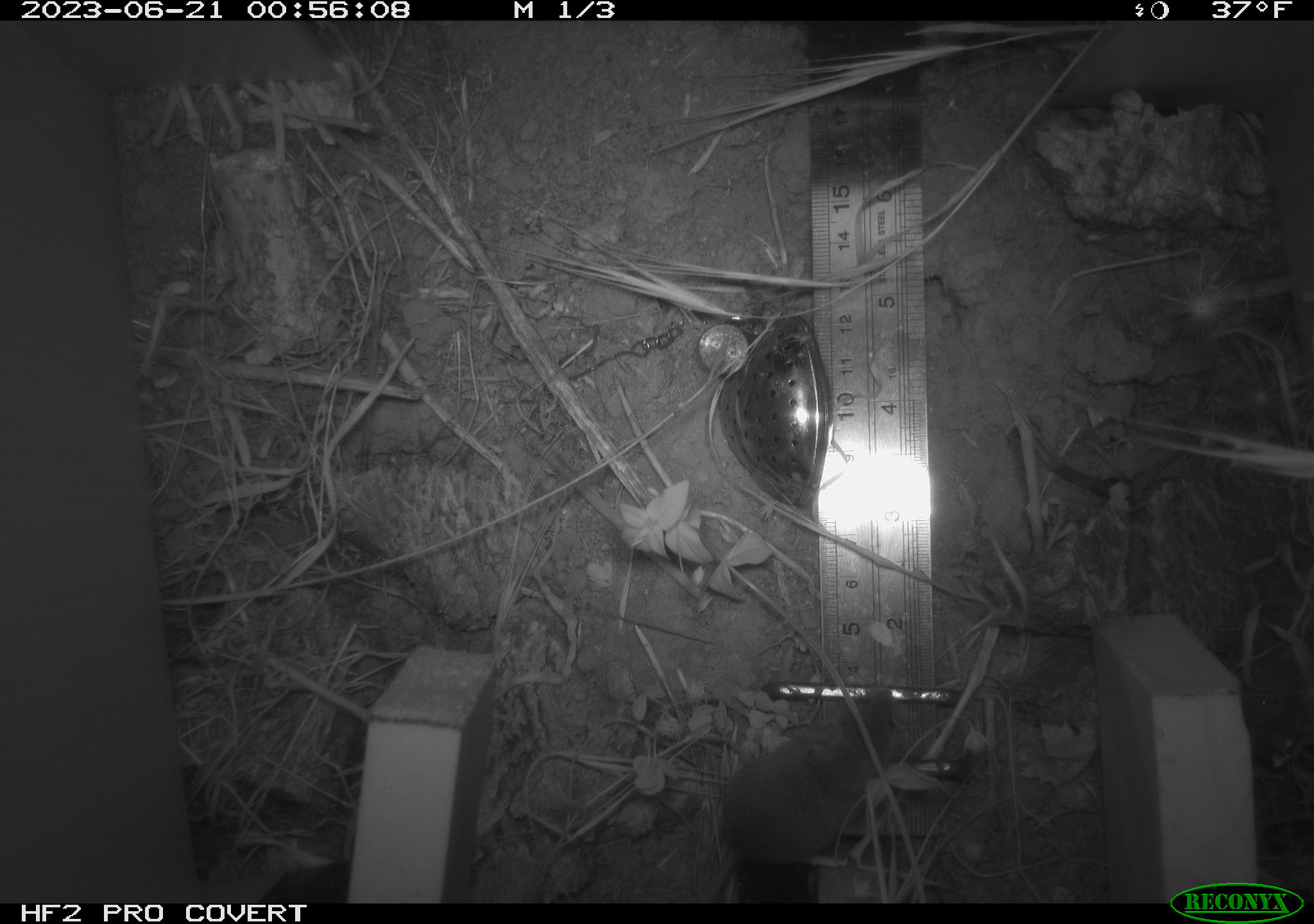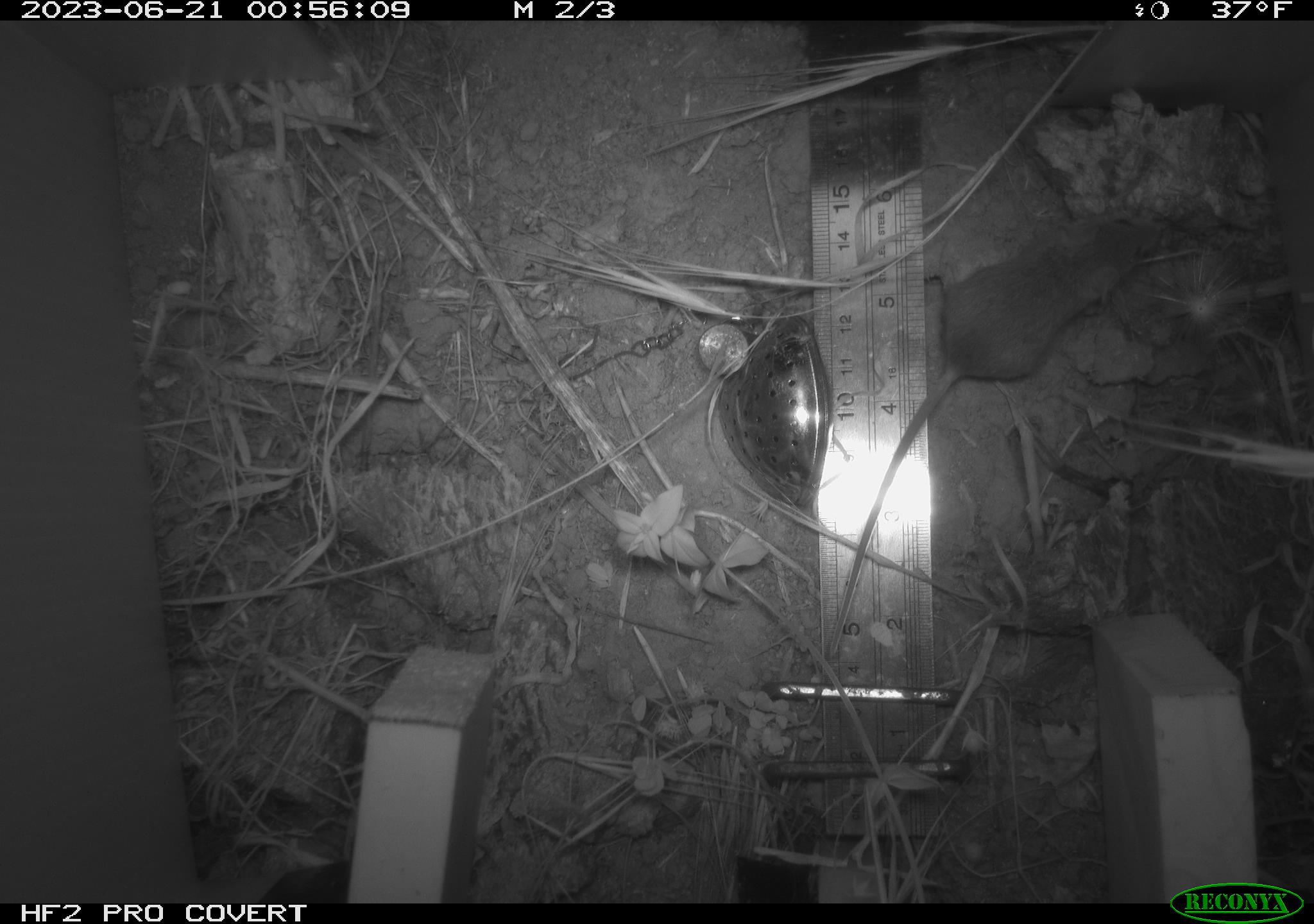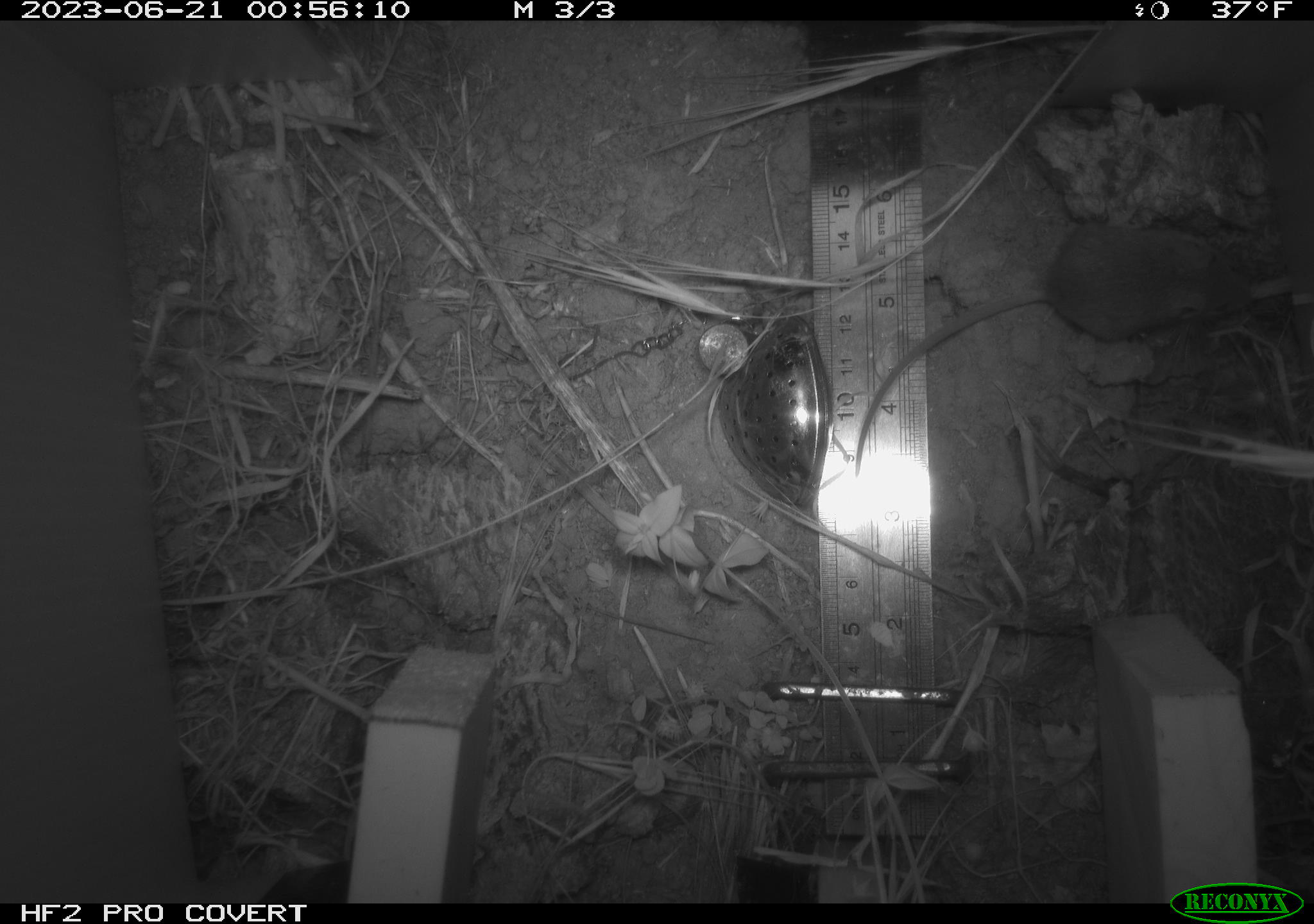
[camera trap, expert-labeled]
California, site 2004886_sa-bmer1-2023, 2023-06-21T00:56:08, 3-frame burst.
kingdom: Animalia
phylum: Chordata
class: Mammalia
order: Rodentia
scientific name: Rodentia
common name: mouse species